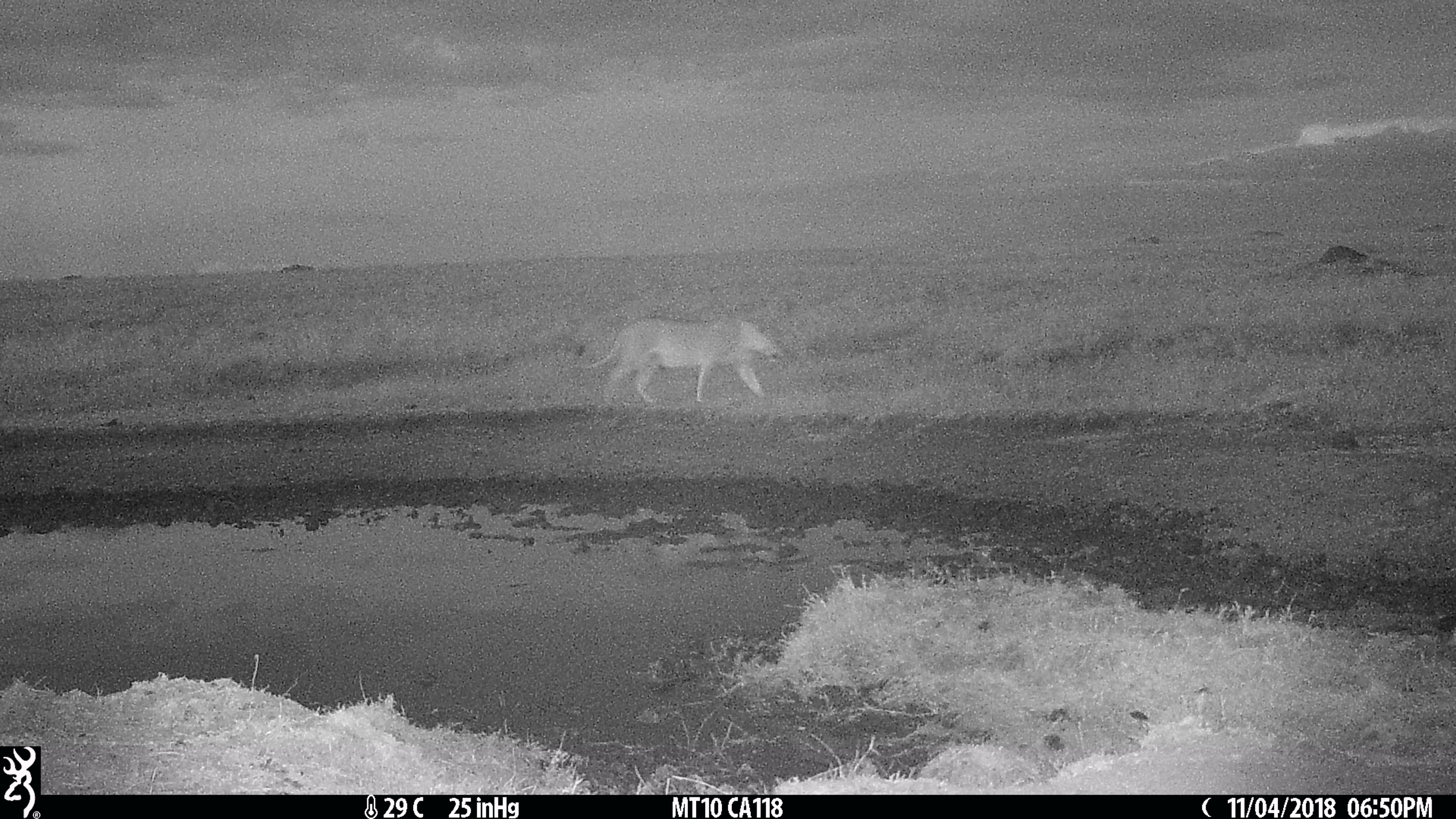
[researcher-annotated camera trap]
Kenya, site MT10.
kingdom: Animalia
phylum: Chordata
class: Mammalia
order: Carnivora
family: Felidae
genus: Panthera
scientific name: Panthera leo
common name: lion